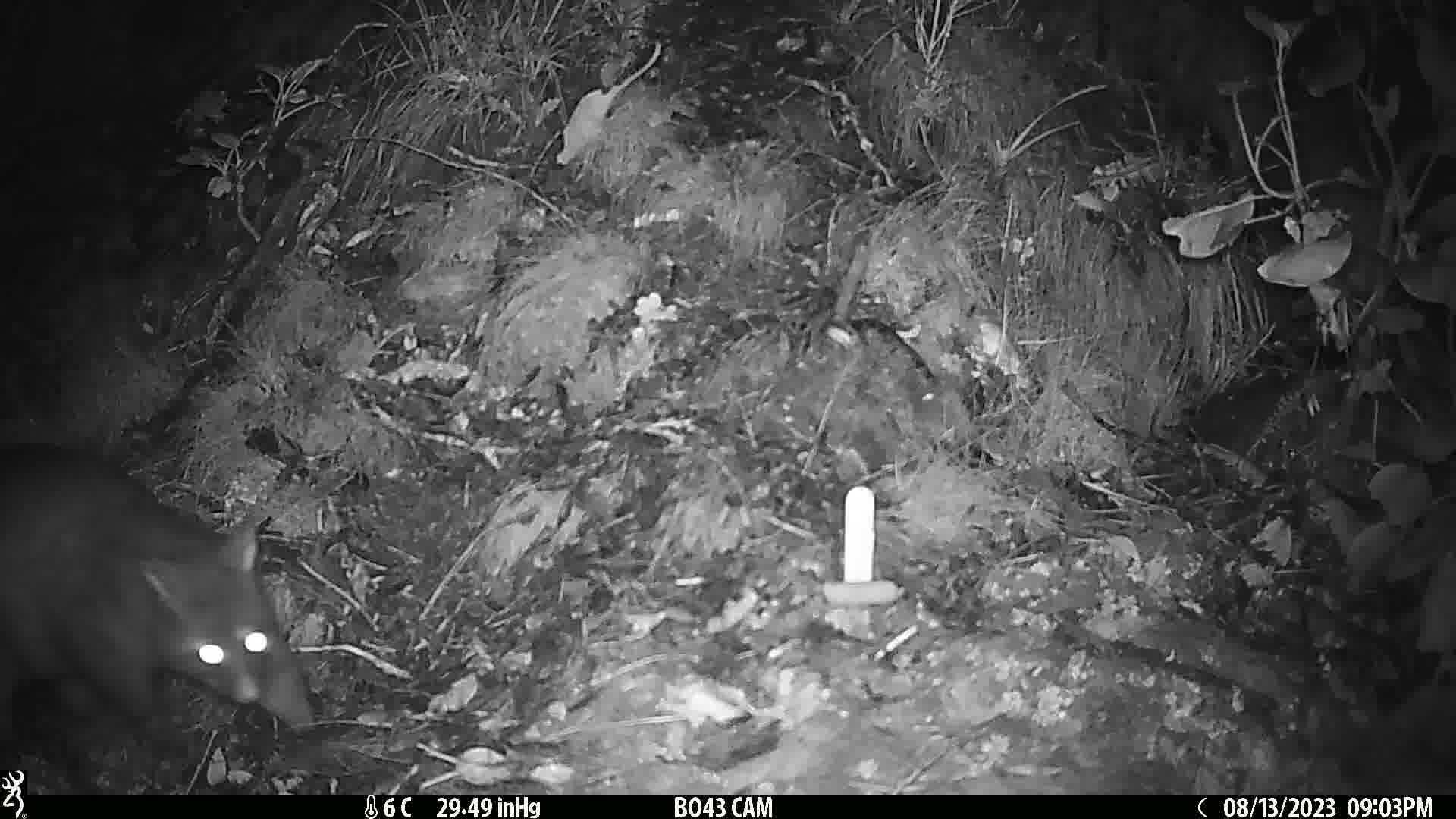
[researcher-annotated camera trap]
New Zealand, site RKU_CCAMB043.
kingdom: Animalia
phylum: Chordata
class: Mammalia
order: Diprotodontia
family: Phalangeridae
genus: Trichosurus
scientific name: Trichosurus vulpecula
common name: common brushtail possum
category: possum